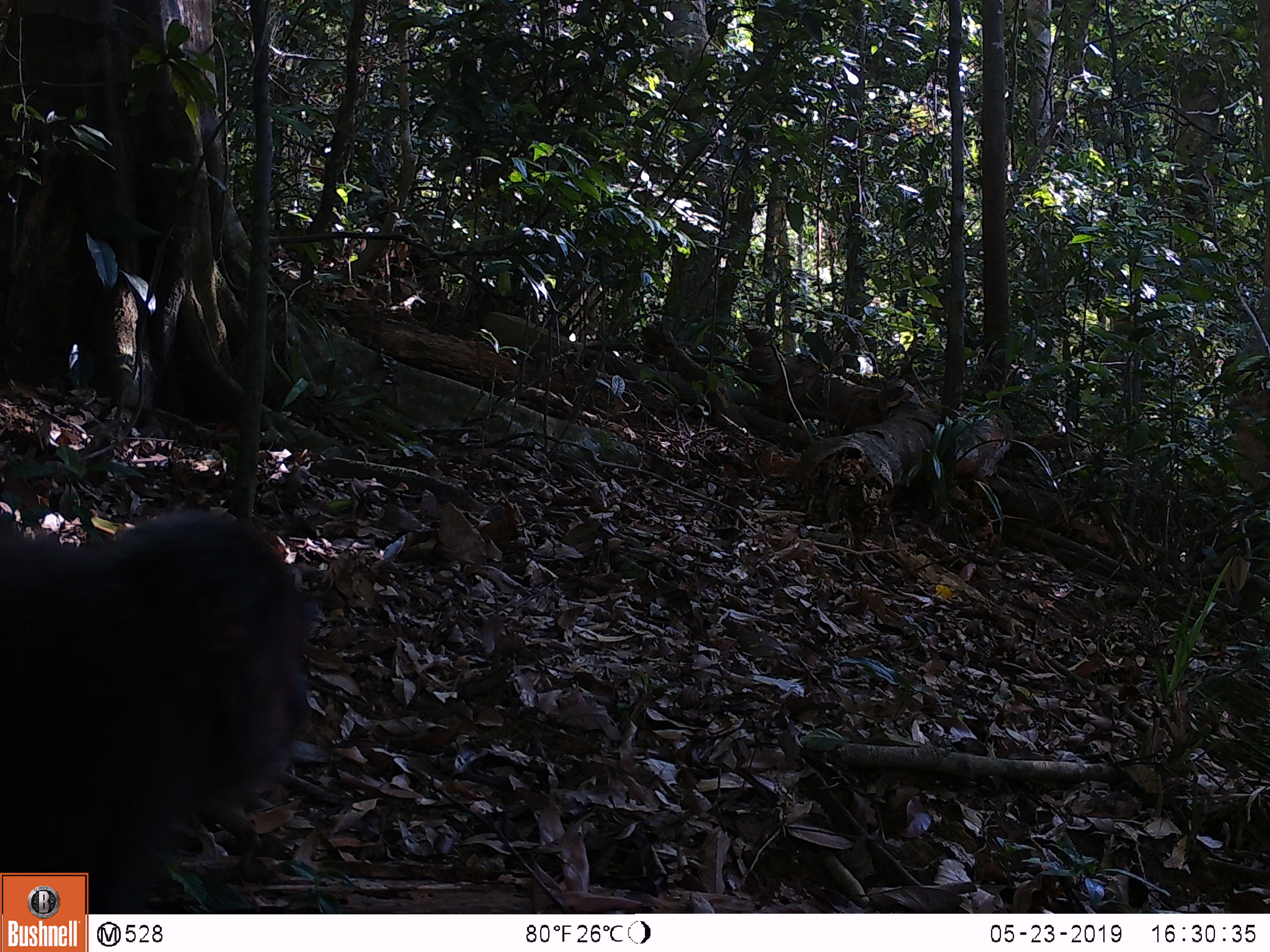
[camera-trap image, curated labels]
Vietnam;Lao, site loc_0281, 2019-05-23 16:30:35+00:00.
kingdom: Animalia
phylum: Chordata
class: Mammalia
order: Primates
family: Cercopithecidae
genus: Macaca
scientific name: Macaca arctoides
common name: stump-tailed macaque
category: stump tailed macaque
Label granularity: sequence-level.